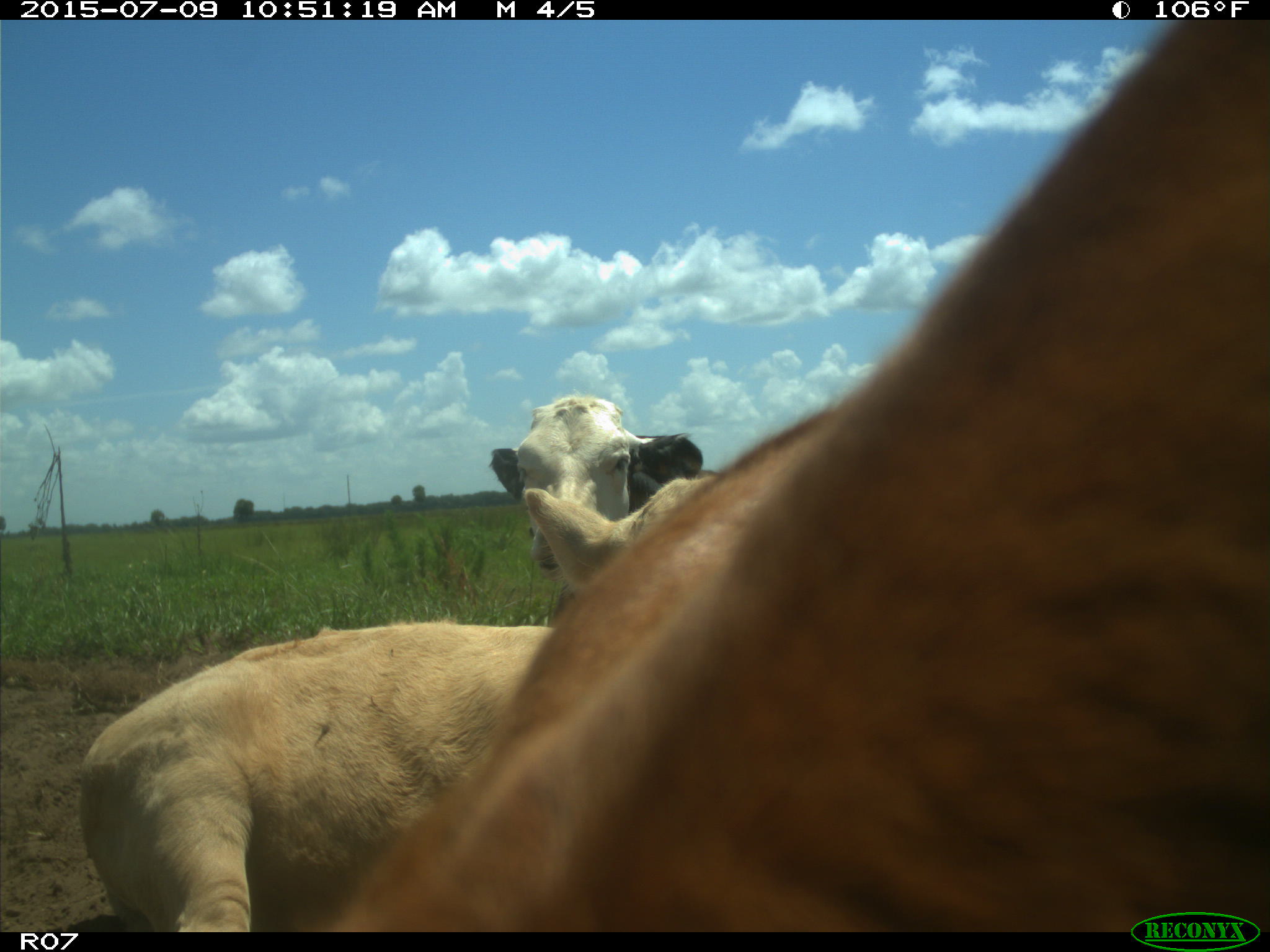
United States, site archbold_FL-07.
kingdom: Animalia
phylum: Chordata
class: Mammalia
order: Artiodactyla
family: Bovidae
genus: Bos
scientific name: Bos taurus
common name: domestic cow